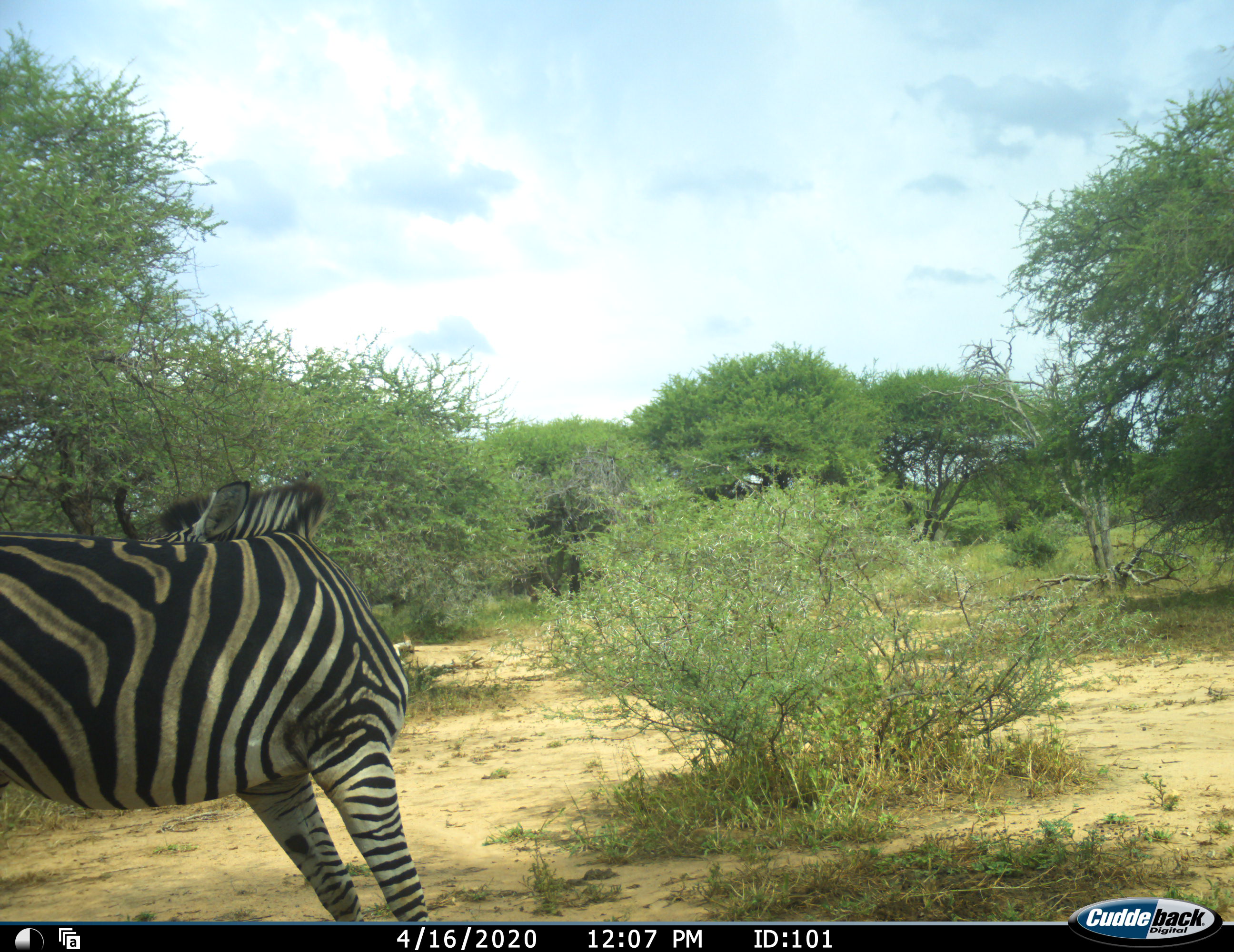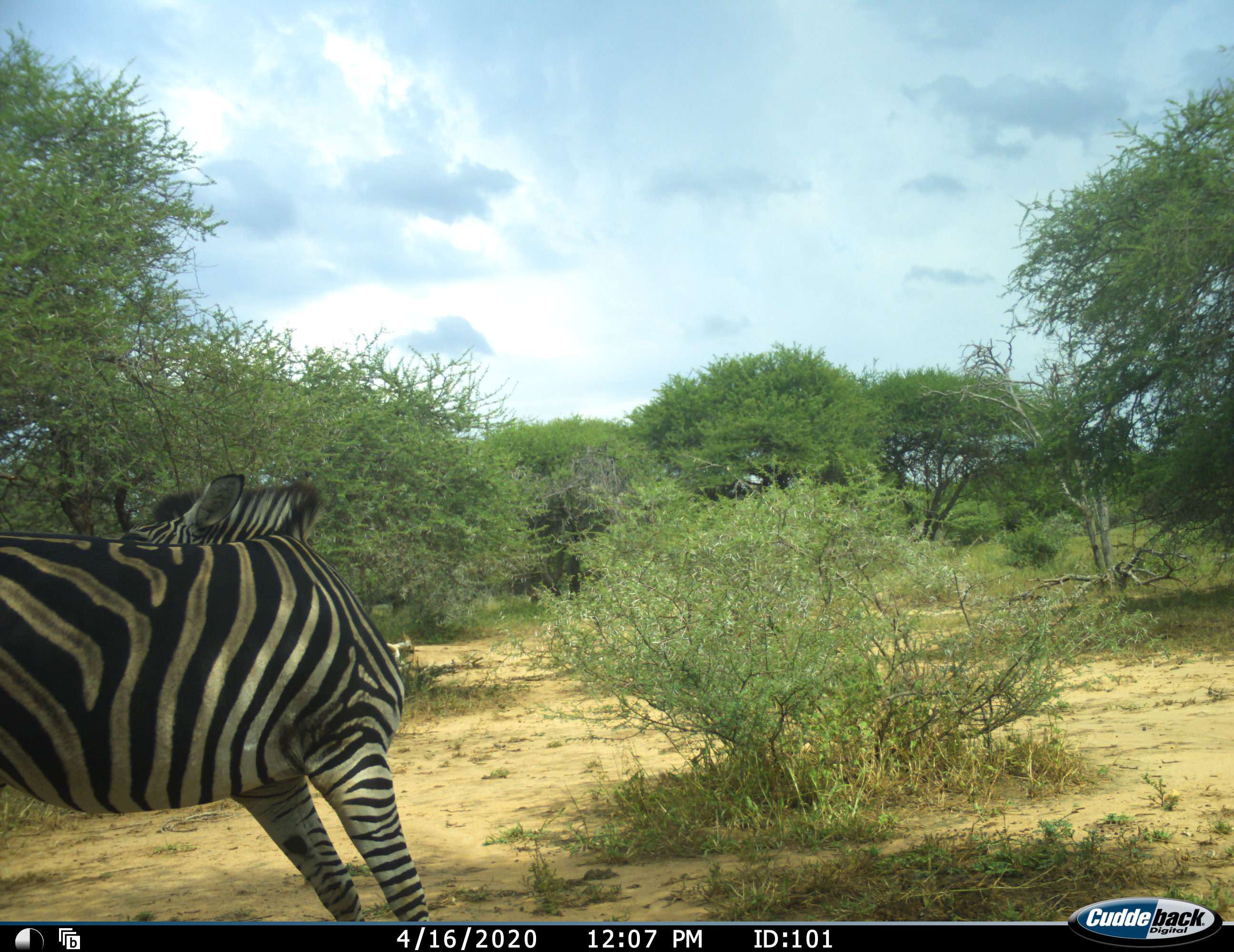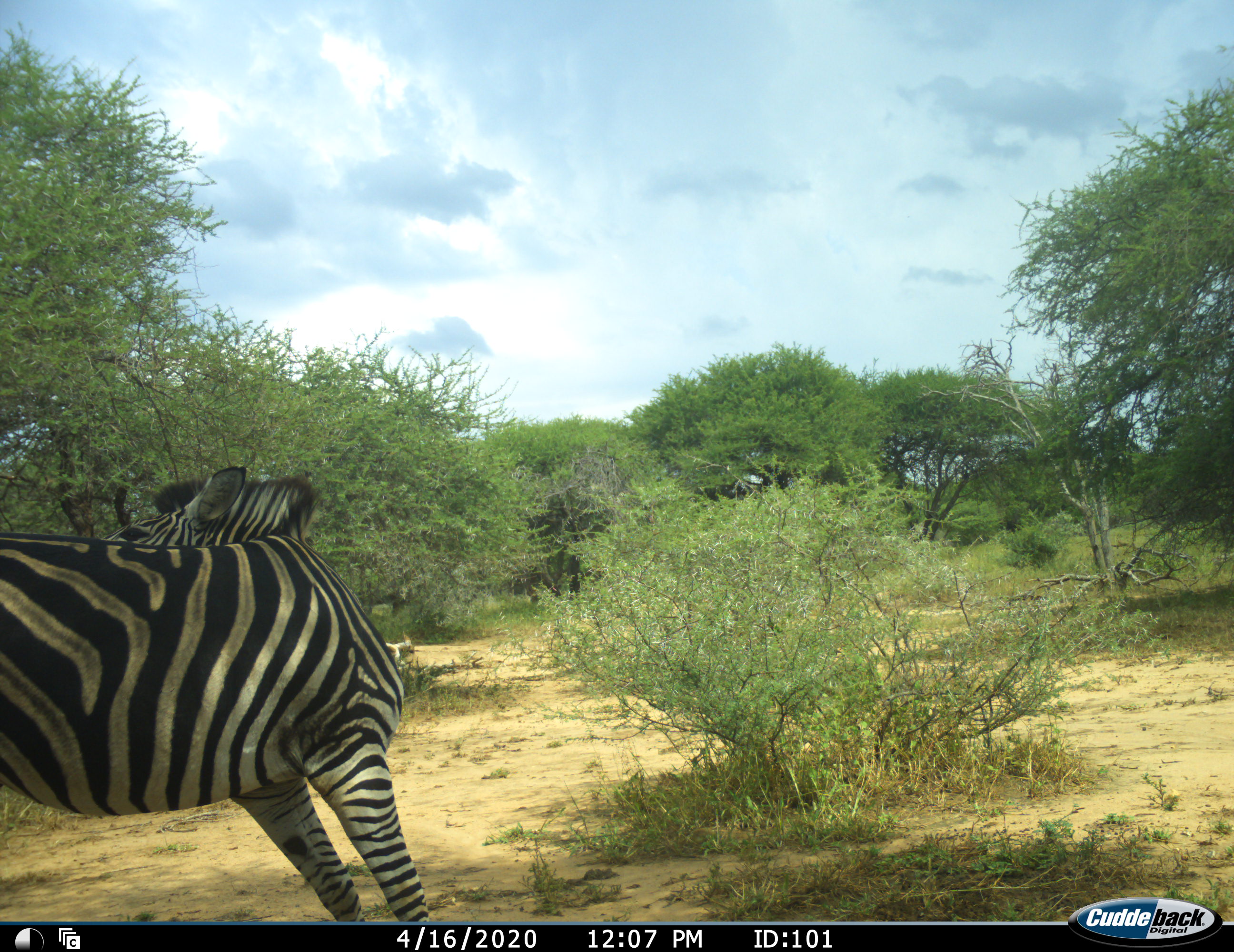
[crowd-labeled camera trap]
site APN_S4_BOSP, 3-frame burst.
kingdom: Animalia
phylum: Chordata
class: Mammalia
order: Perissodactyla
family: Equidae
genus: Equus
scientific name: Equus quagga burchellii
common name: burchell's zebra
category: zebraburchells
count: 1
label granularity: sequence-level